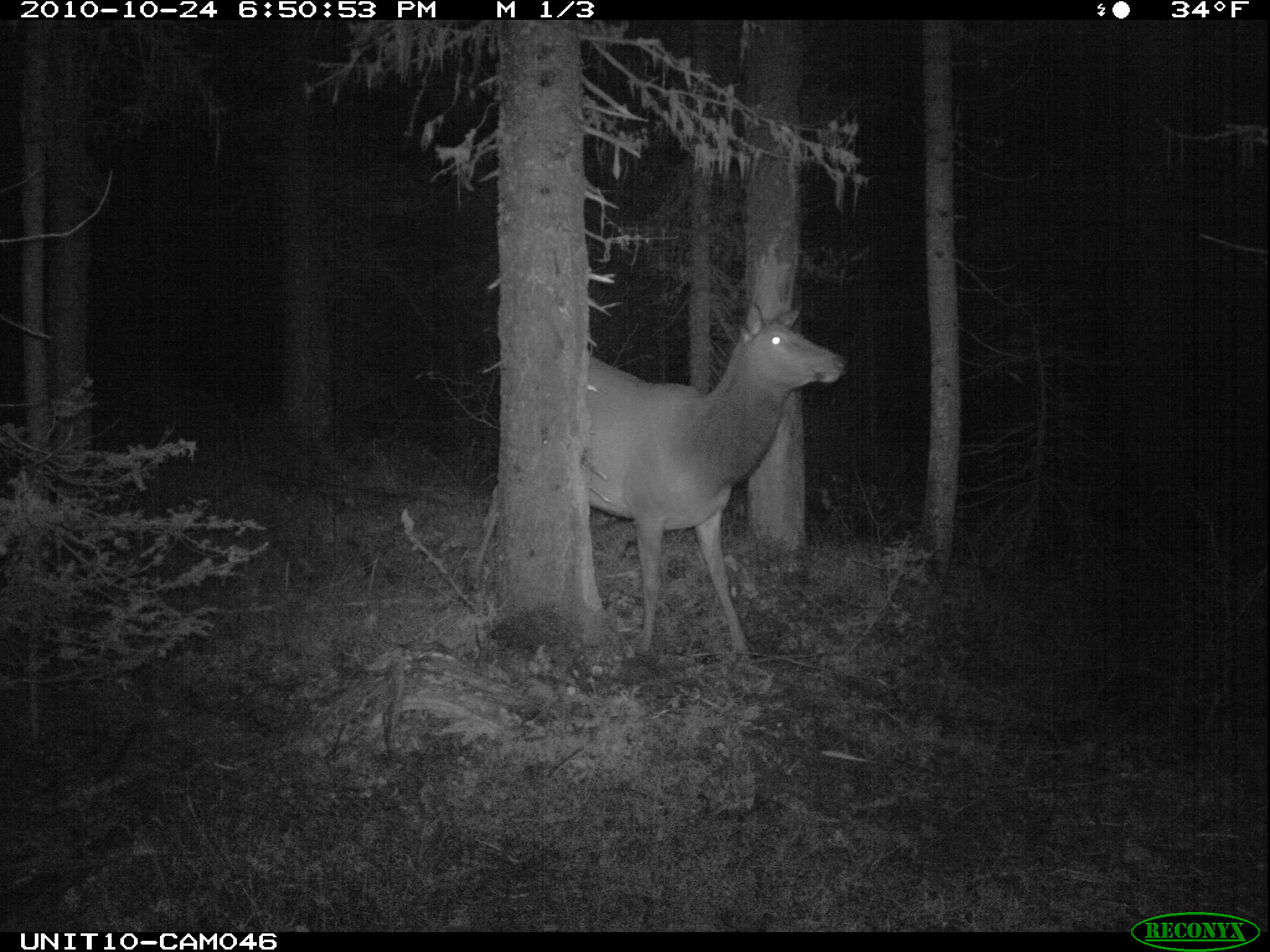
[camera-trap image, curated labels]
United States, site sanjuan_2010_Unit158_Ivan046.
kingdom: Animalia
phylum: Chordata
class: Mammalia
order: Artiodactyla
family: Cervidae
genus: Cervus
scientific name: Cervus elaphus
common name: red deer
Cervus elaphus (red deer).